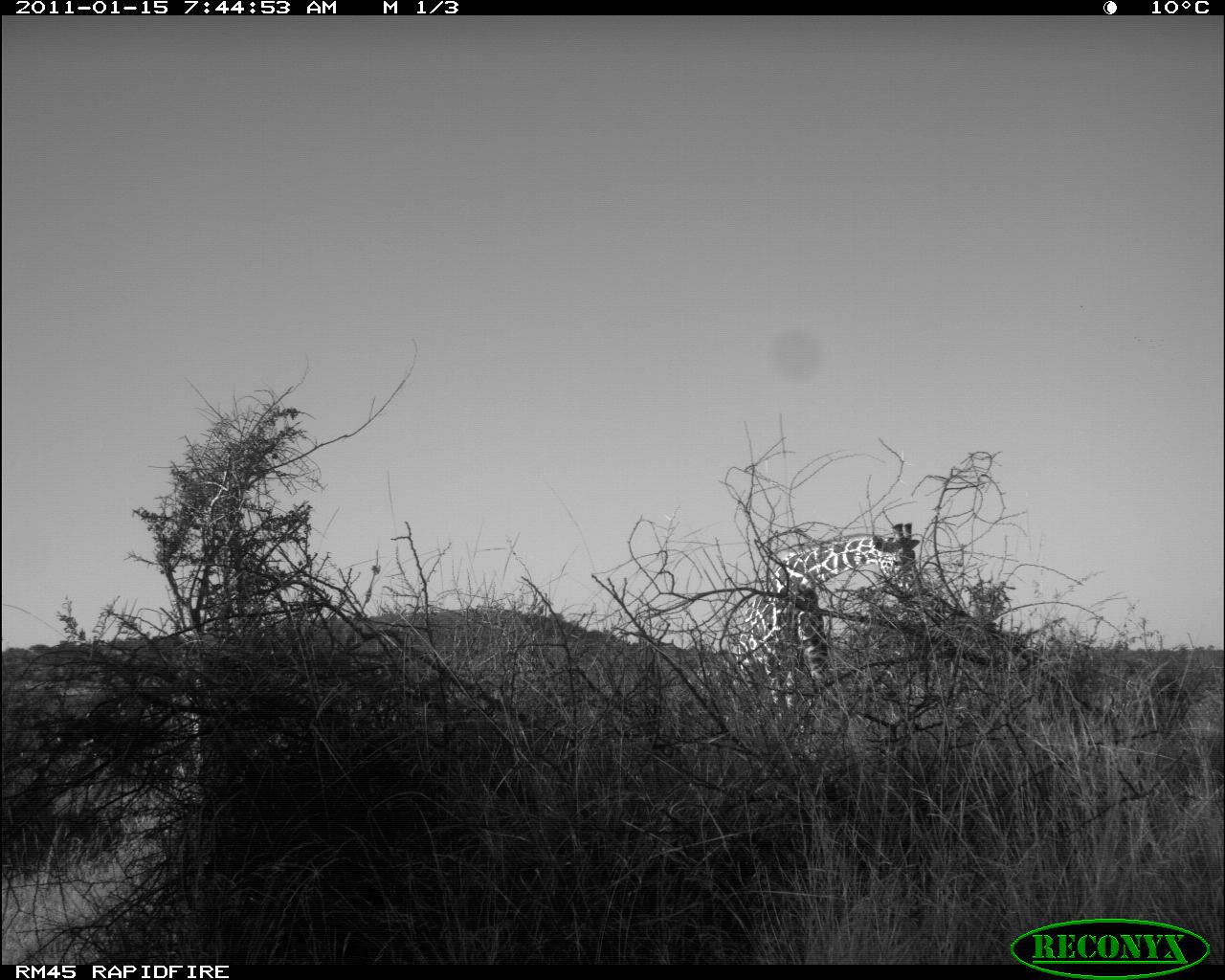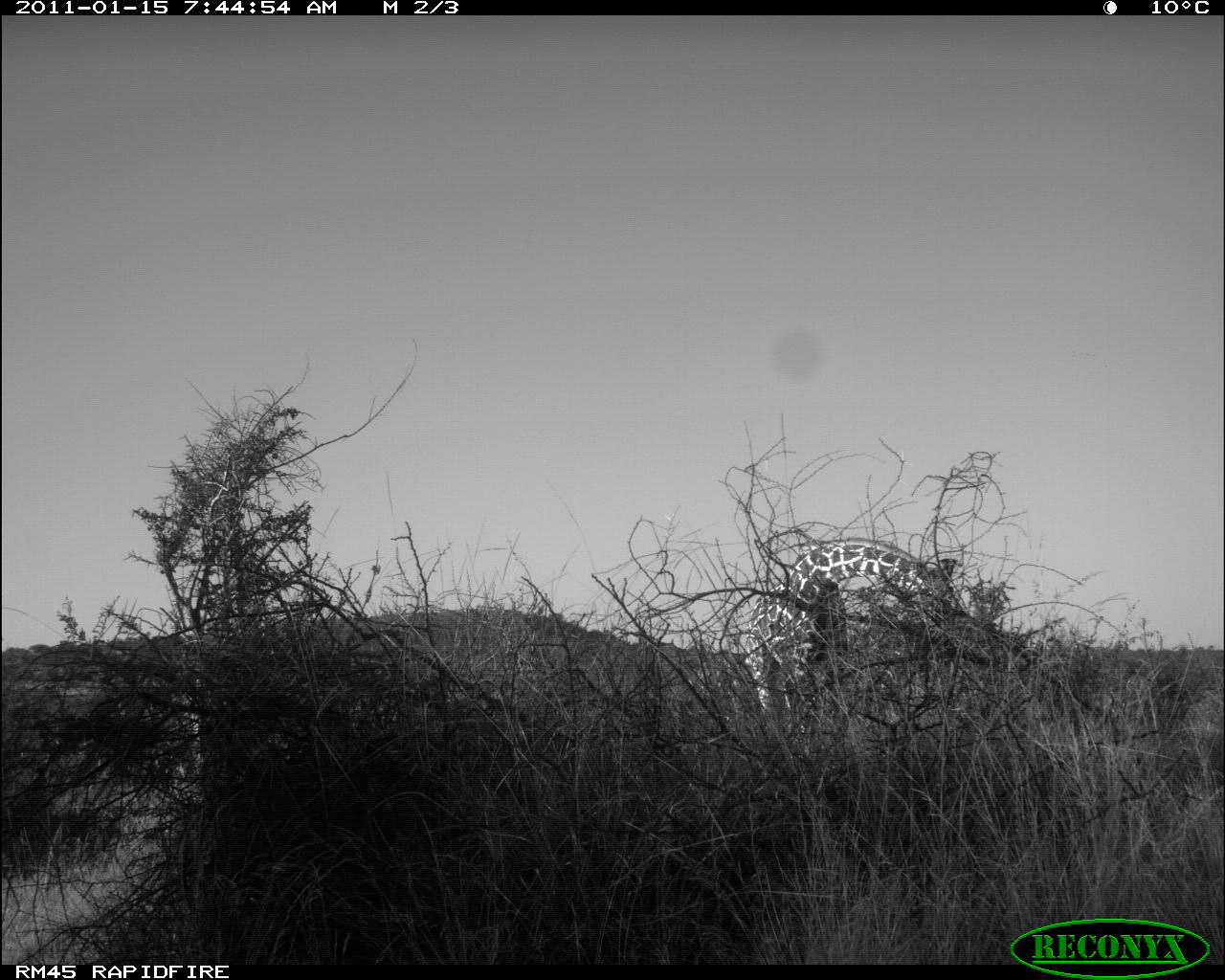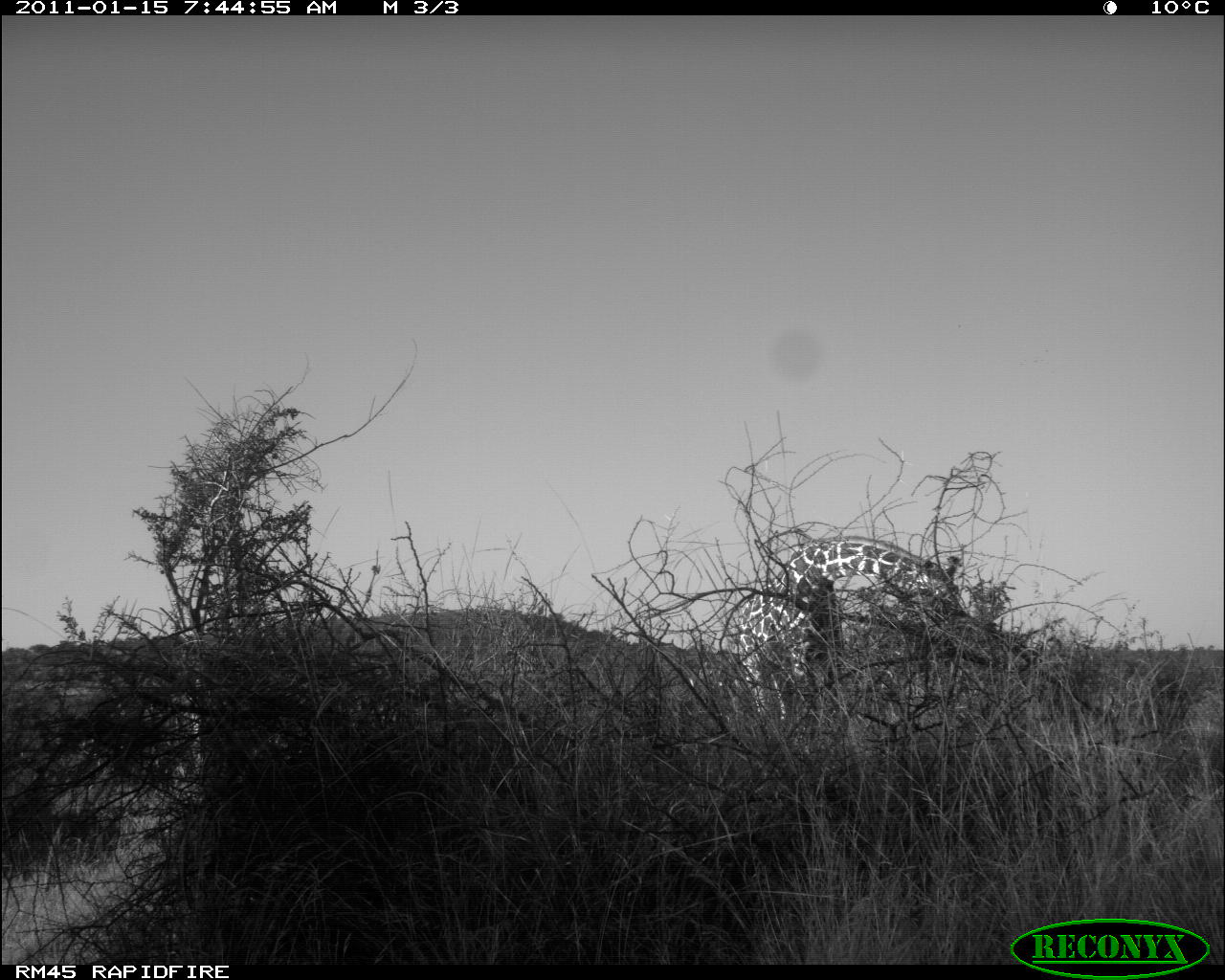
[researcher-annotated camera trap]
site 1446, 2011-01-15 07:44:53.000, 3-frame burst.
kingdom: Animalia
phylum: Chordata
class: Mammalia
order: Artiodactyla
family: Bovidae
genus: Madoqua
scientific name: Madoqua guentheri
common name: günther's dik-dik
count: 1